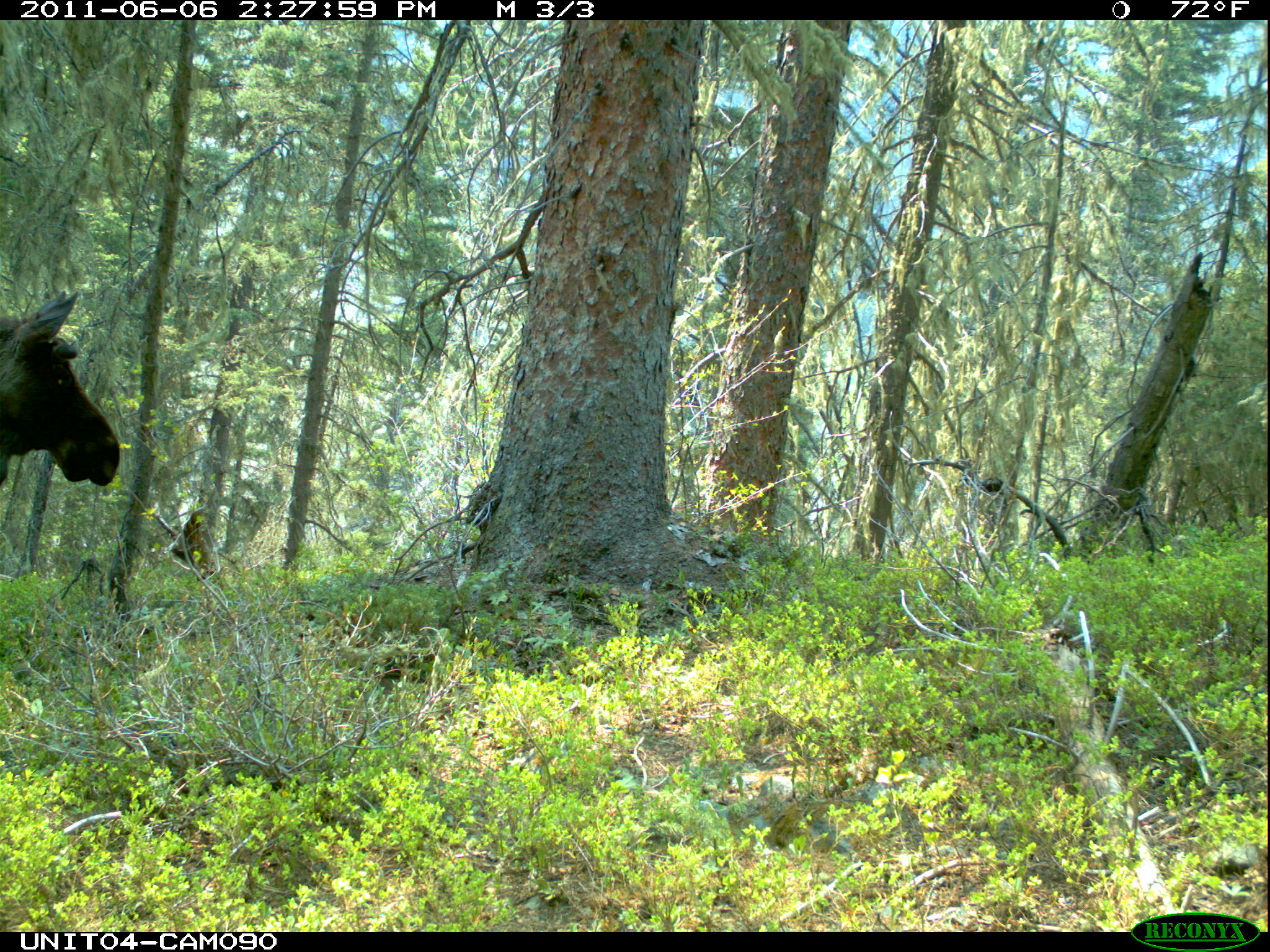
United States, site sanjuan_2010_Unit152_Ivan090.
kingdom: Animalia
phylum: Chordata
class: Mammalia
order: Artiodactyla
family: Cervidae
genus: Alces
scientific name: Alces alces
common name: moose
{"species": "Alces alces (moose)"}